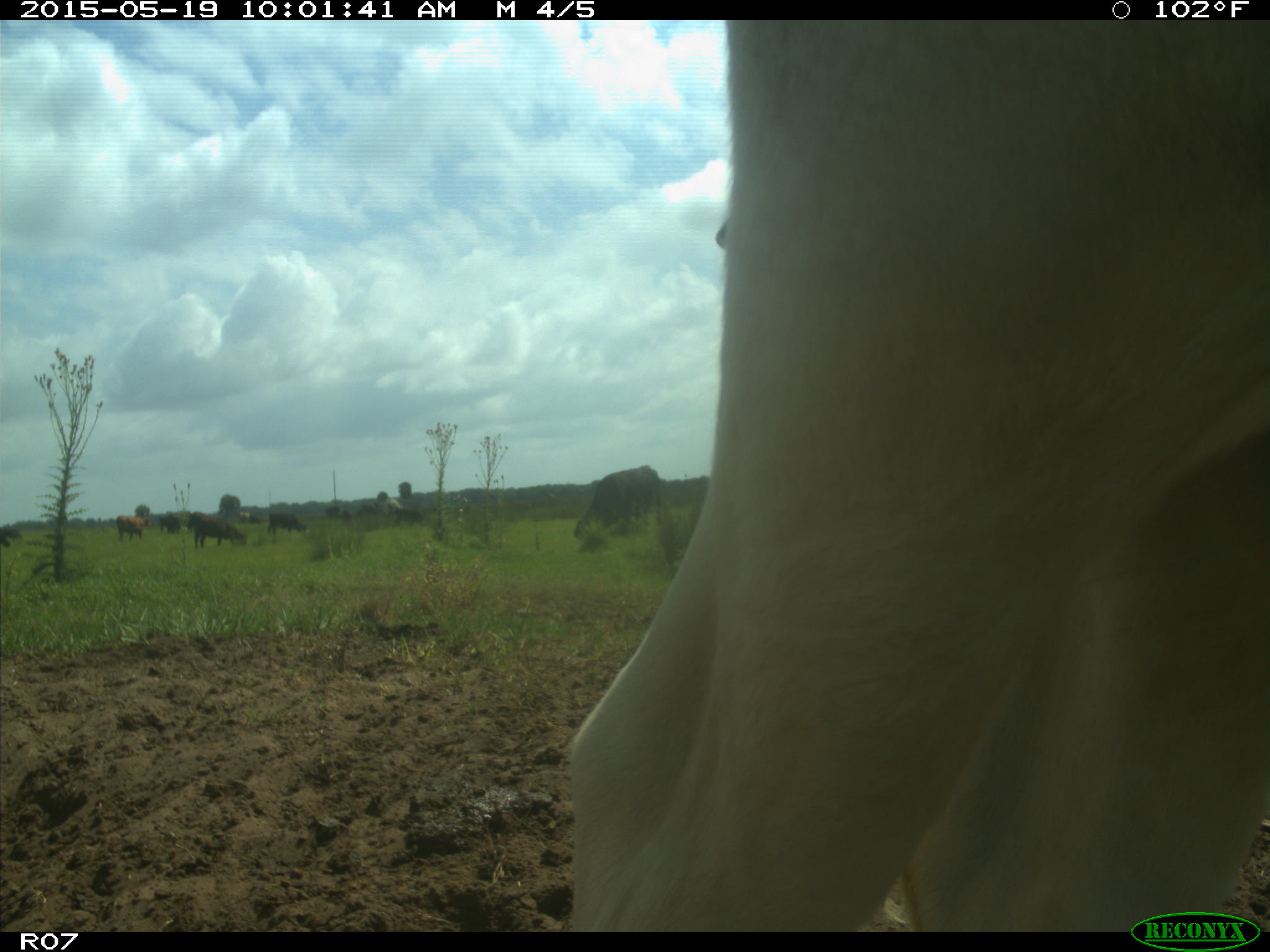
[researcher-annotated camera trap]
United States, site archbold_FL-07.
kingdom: Animalia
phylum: Chordata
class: Mammalia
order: Artiodactyla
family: Bovidae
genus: Bos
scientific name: Bos taurus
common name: domestic cow